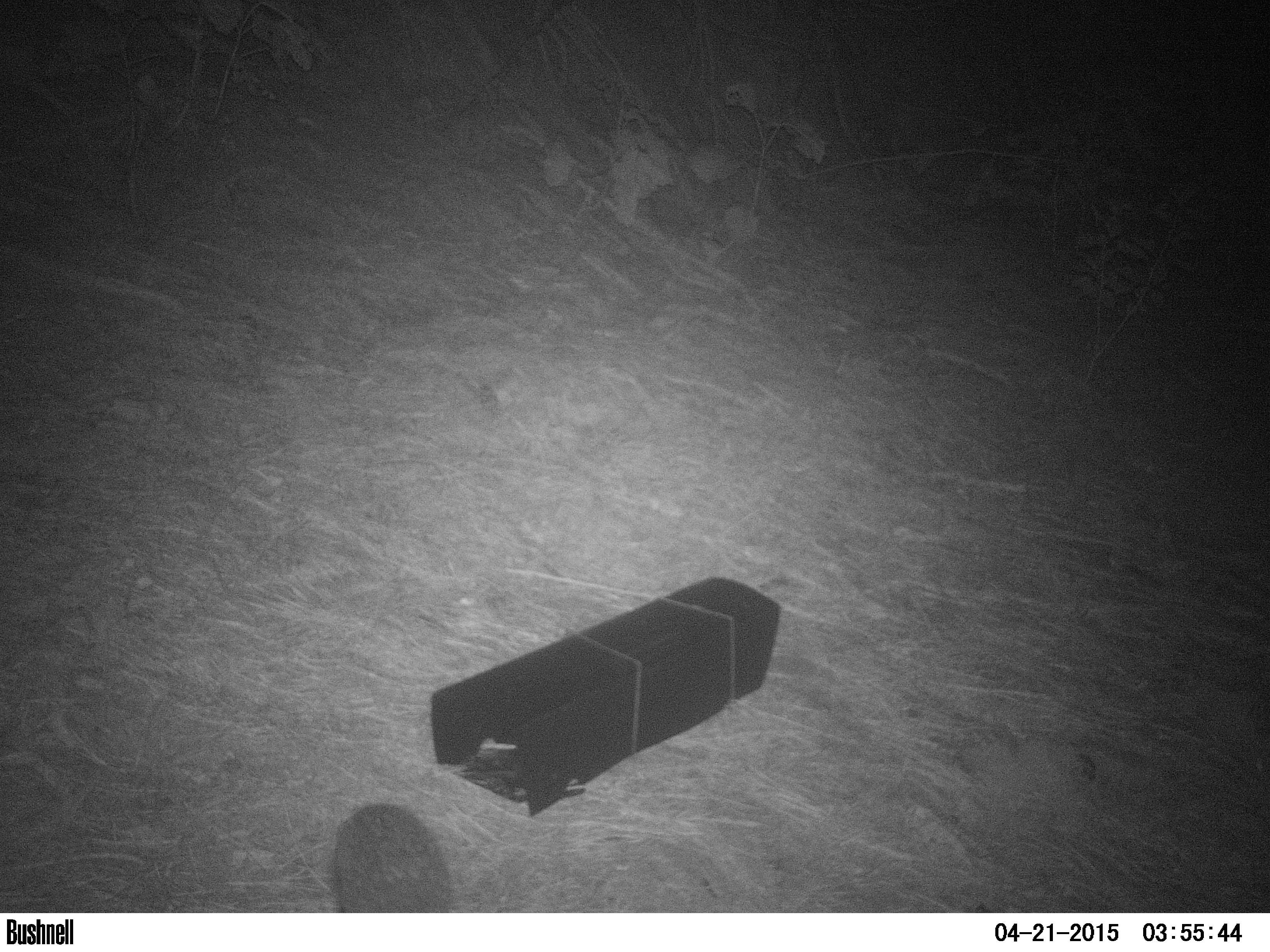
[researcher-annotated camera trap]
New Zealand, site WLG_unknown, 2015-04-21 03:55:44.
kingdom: Animalia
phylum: Chordata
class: Mammalia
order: Eulipotyphla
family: Erinaceidae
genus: Erinaceus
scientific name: Erinaceus europaeus europaeus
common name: european hedgehog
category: hedgehog